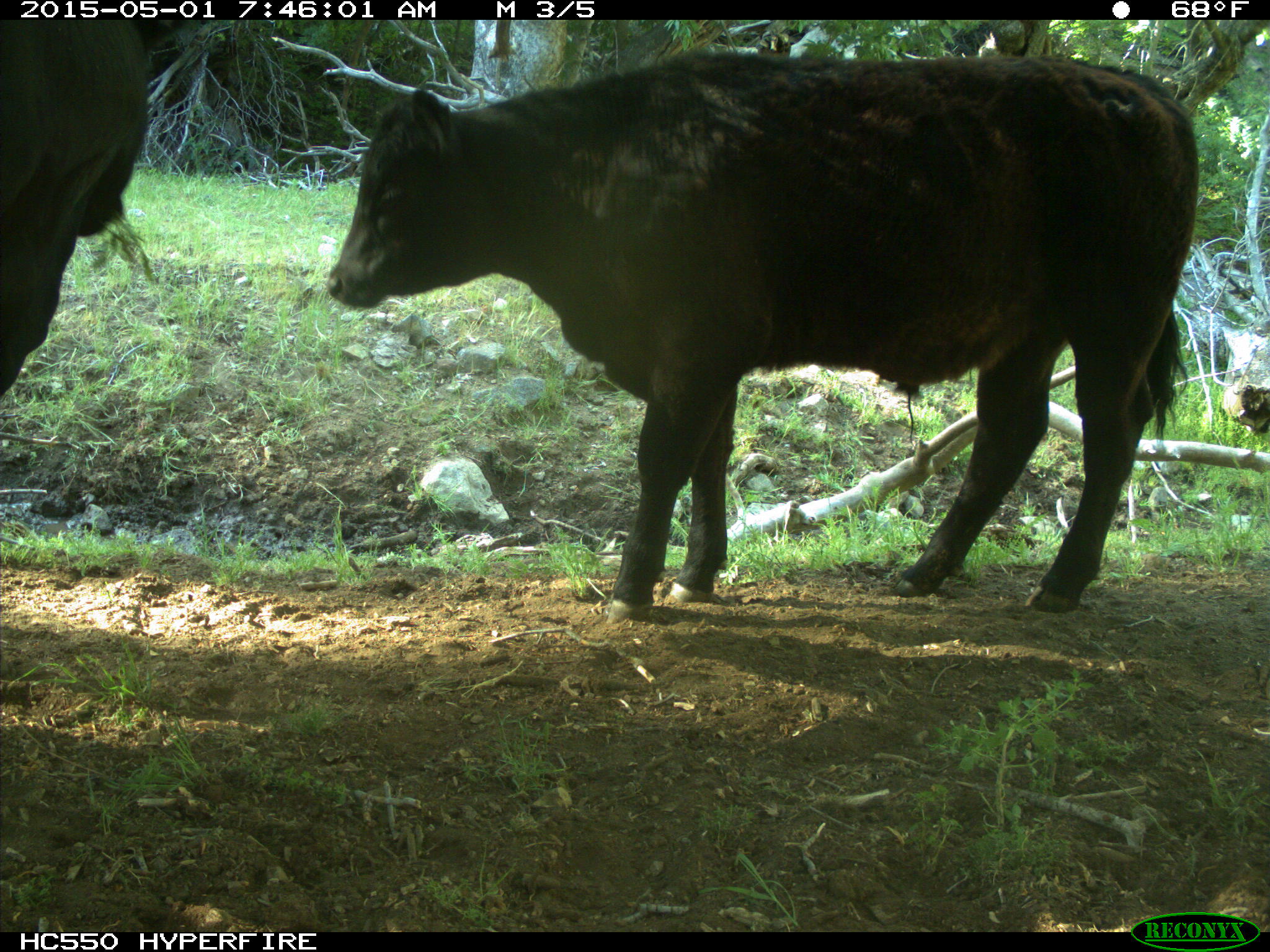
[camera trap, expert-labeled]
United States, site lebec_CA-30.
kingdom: Animalia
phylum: Chordata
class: Mammalia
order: Artiodactyla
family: Bovidae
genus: Bos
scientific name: Bos taurus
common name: domestic cow